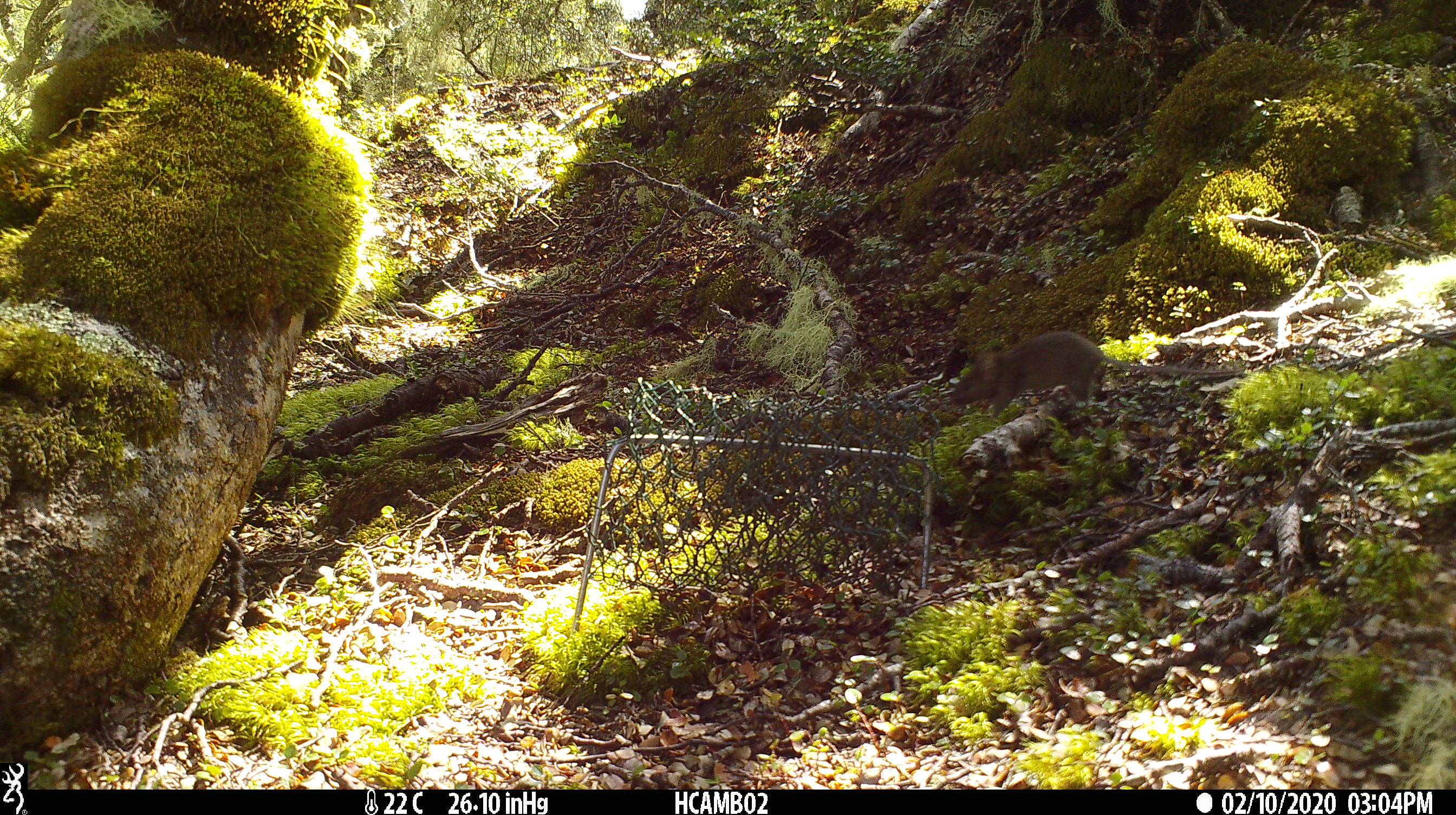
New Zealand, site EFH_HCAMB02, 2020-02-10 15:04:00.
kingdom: Animalia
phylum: Chordata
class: Mammalia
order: Rodentia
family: Muridae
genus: Mus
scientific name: Mus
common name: mouse